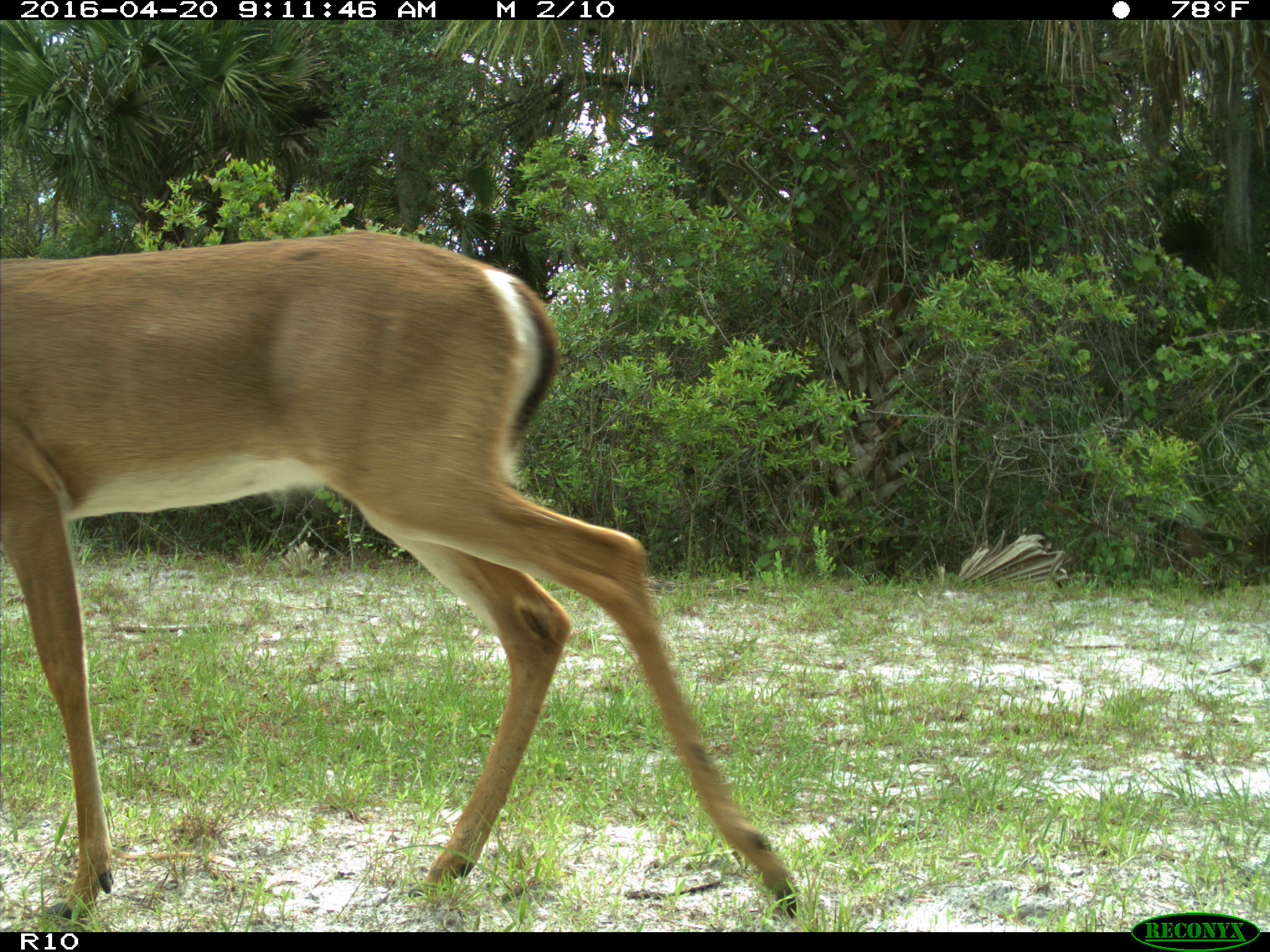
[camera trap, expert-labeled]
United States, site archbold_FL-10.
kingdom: Animalia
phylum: Chordata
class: Mammalia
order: Artiodactyla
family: Cervidae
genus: Odocoileus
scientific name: Odocoileus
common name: deer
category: unidentified deer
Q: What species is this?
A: Unidentified deer (deer) (Odocoileus).